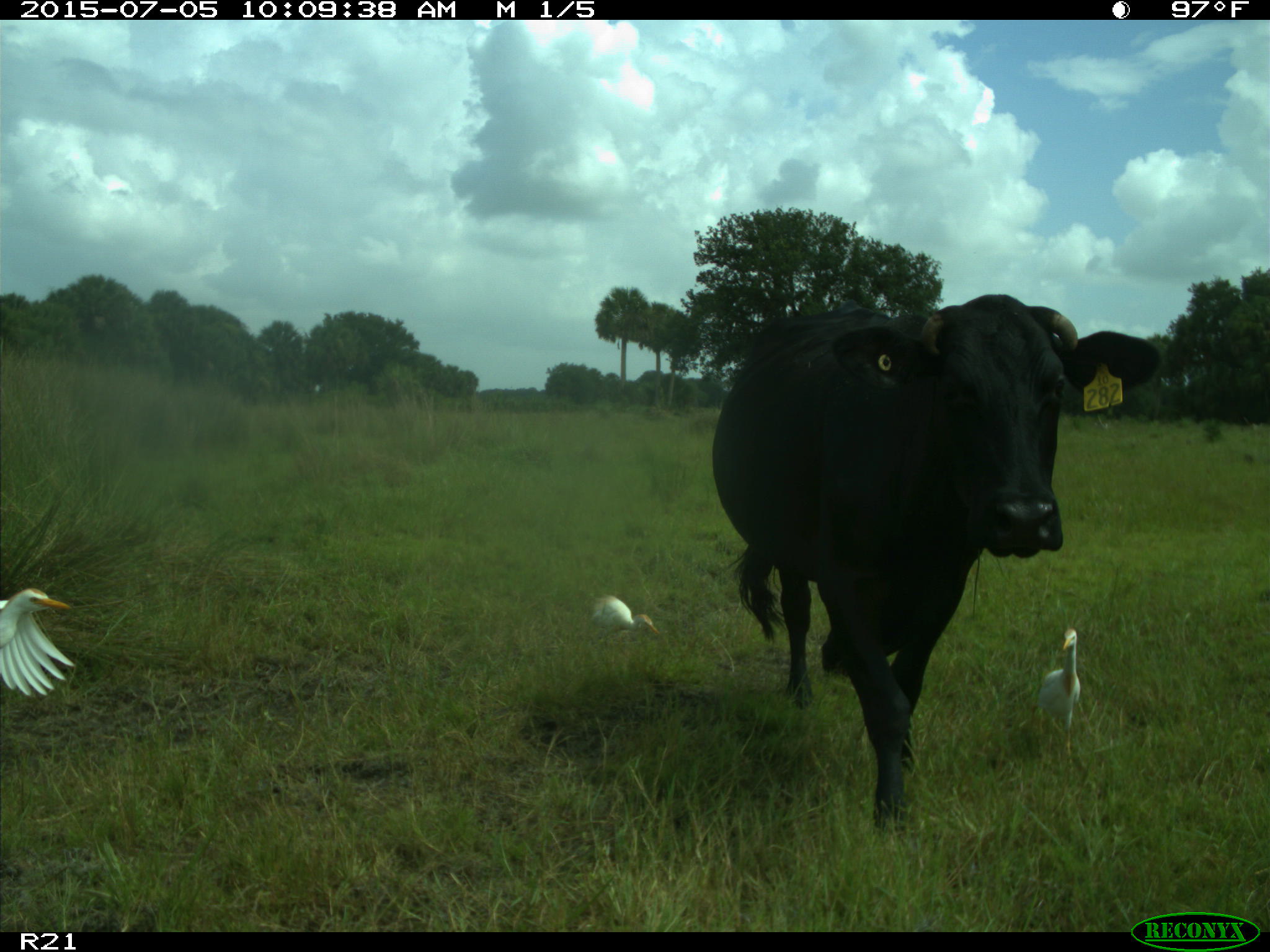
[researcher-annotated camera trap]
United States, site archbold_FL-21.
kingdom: Animalia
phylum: Chordata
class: Mammalia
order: Artiodactyla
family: Bovidae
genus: Bos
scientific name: Bos taurus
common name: domestic cow